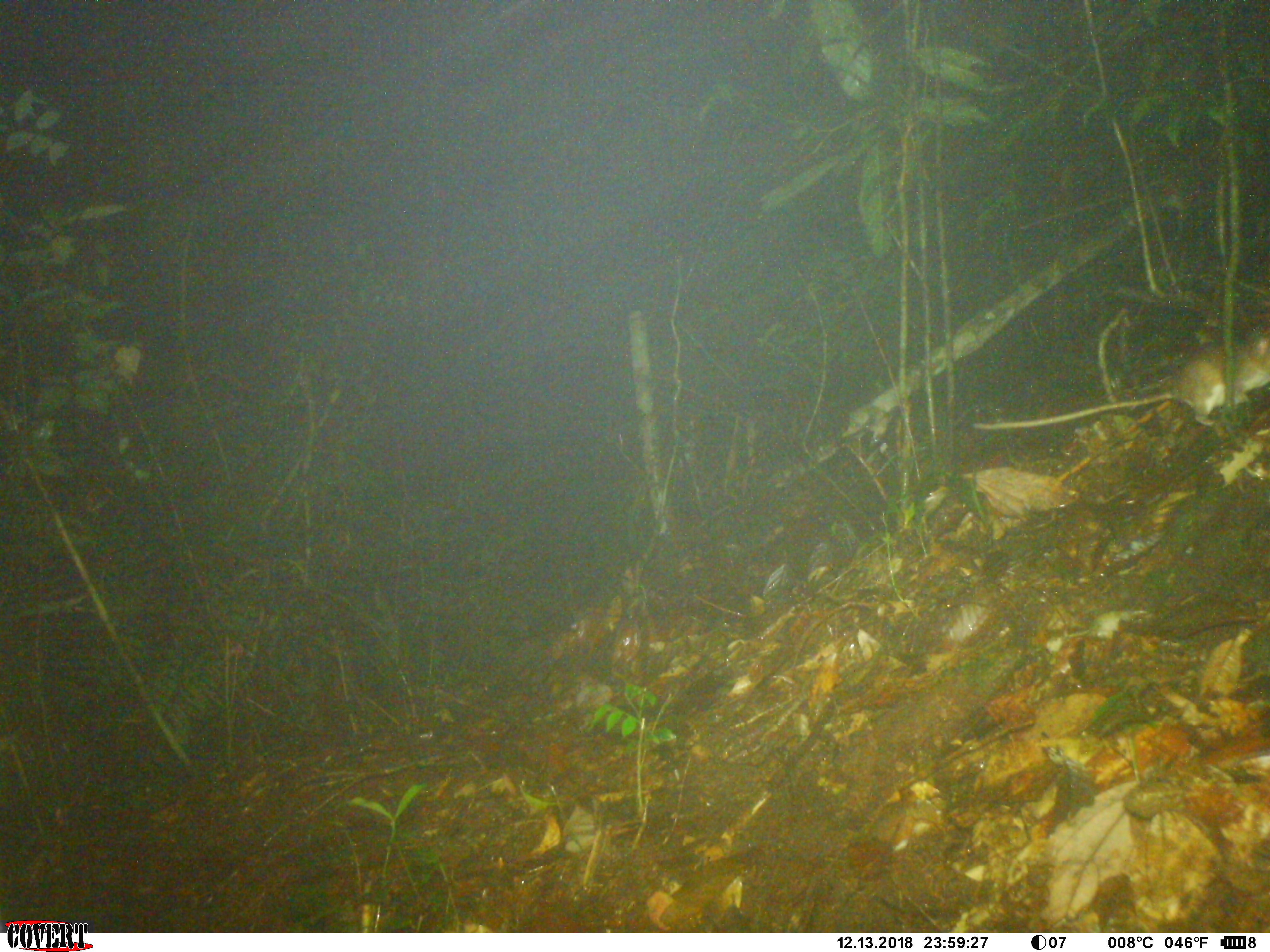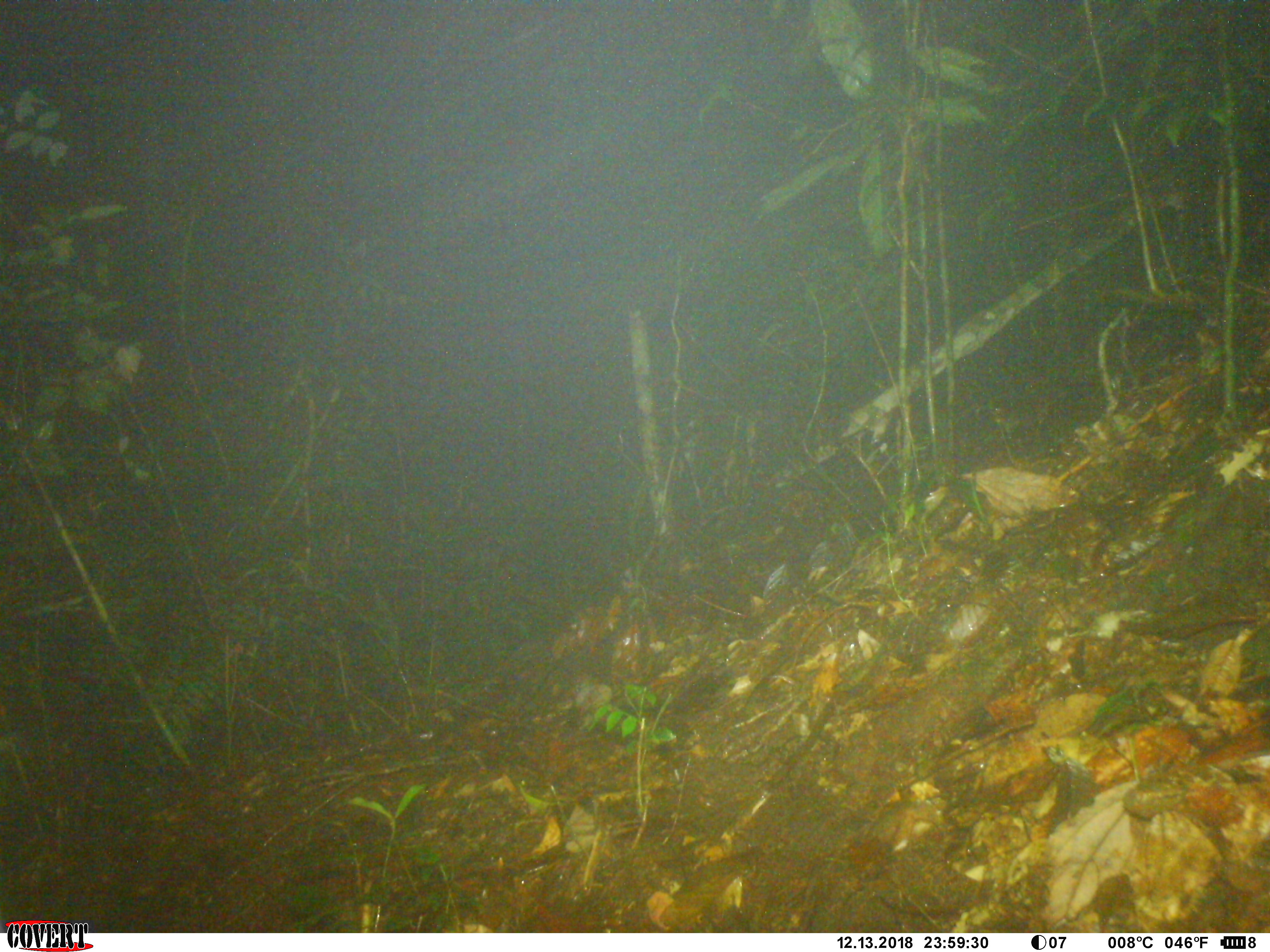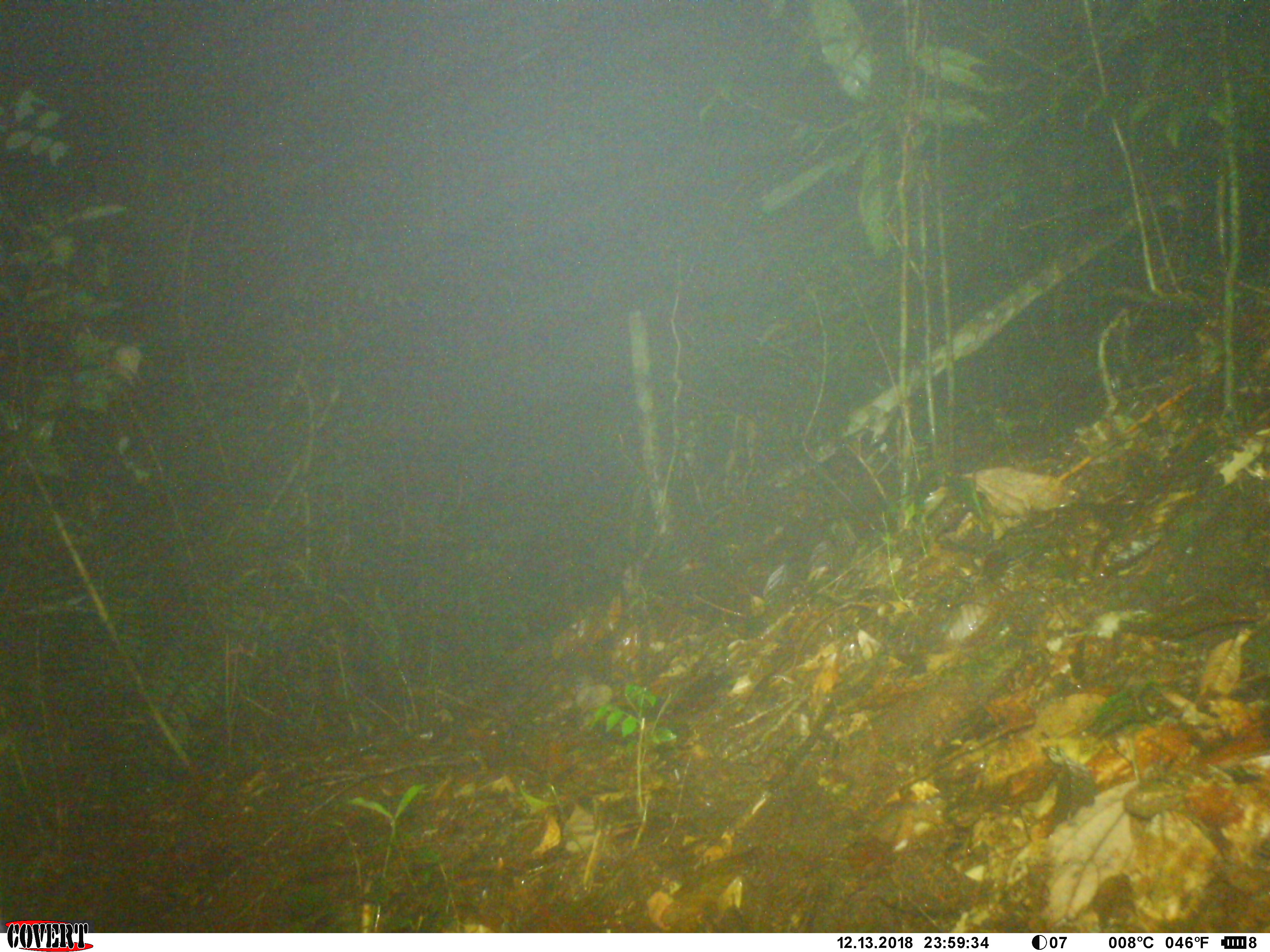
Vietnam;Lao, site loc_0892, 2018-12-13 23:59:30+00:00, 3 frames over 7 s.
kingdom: Animalia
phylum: Chordata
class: Mammalia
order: Rodentia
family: Muridae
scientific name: Muridae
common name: old-world mice and rats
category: unidentified murid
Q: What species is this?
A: Unidentified murid (old-world mice and rats) (Muridae).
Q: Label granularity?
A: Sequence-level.